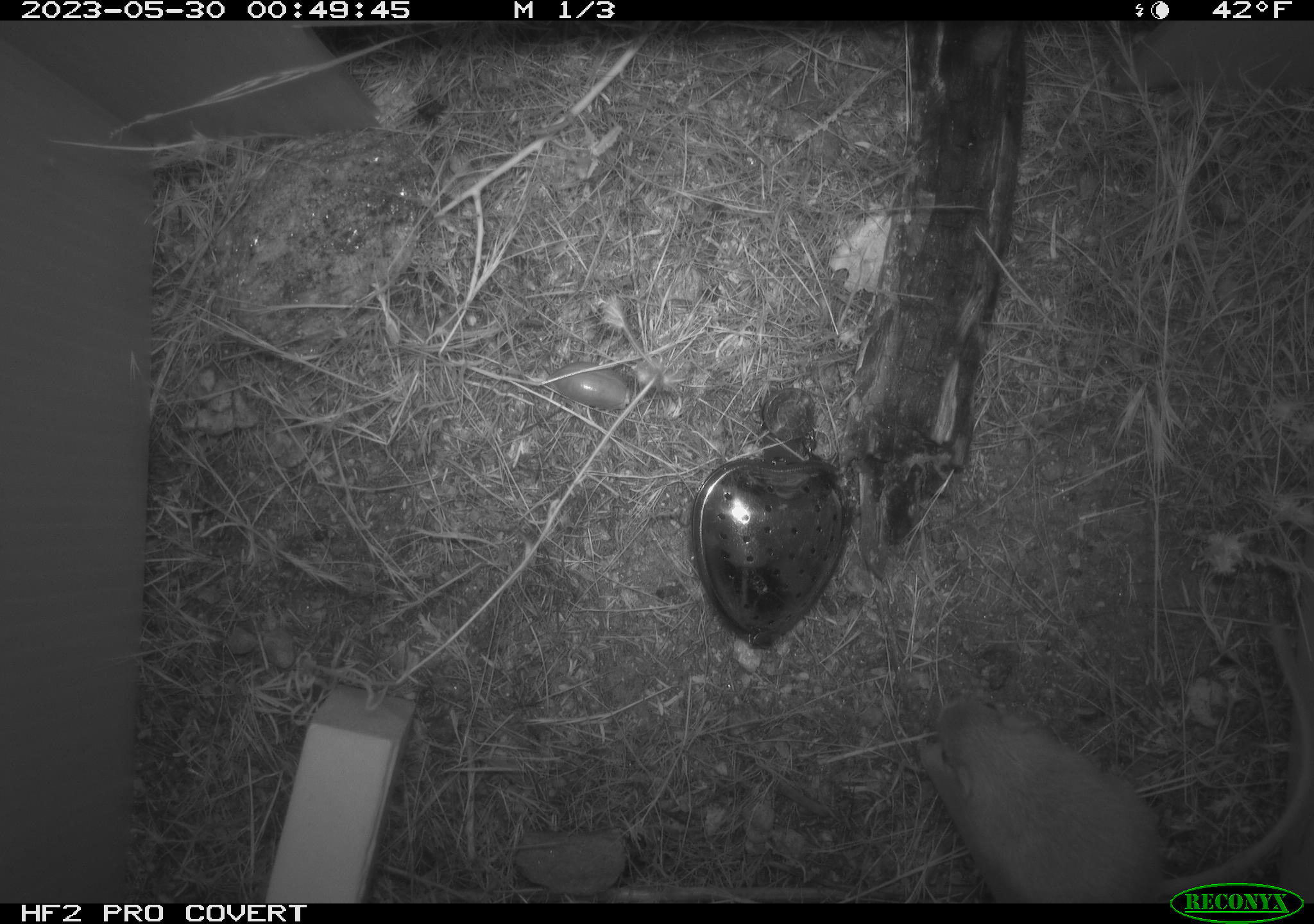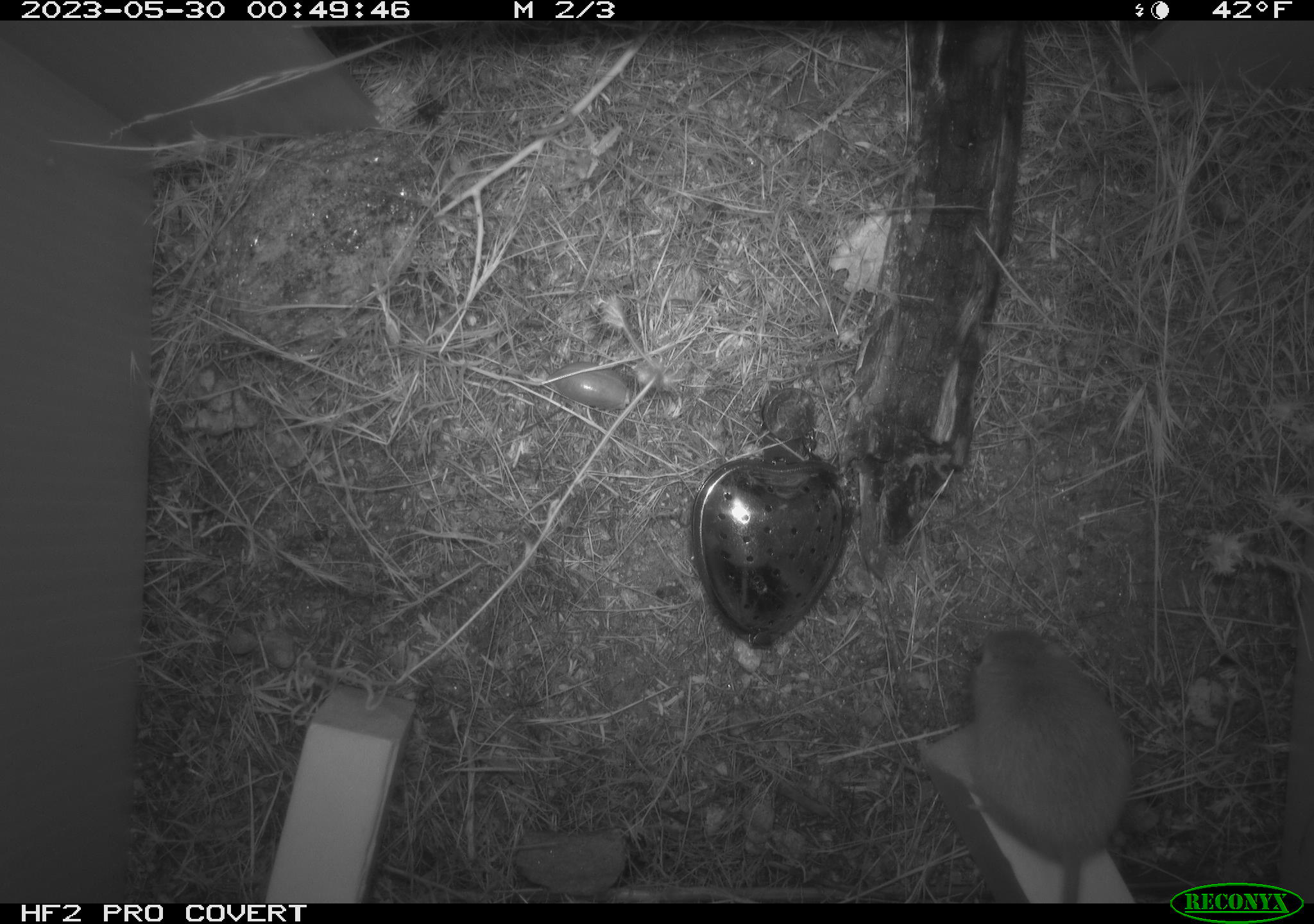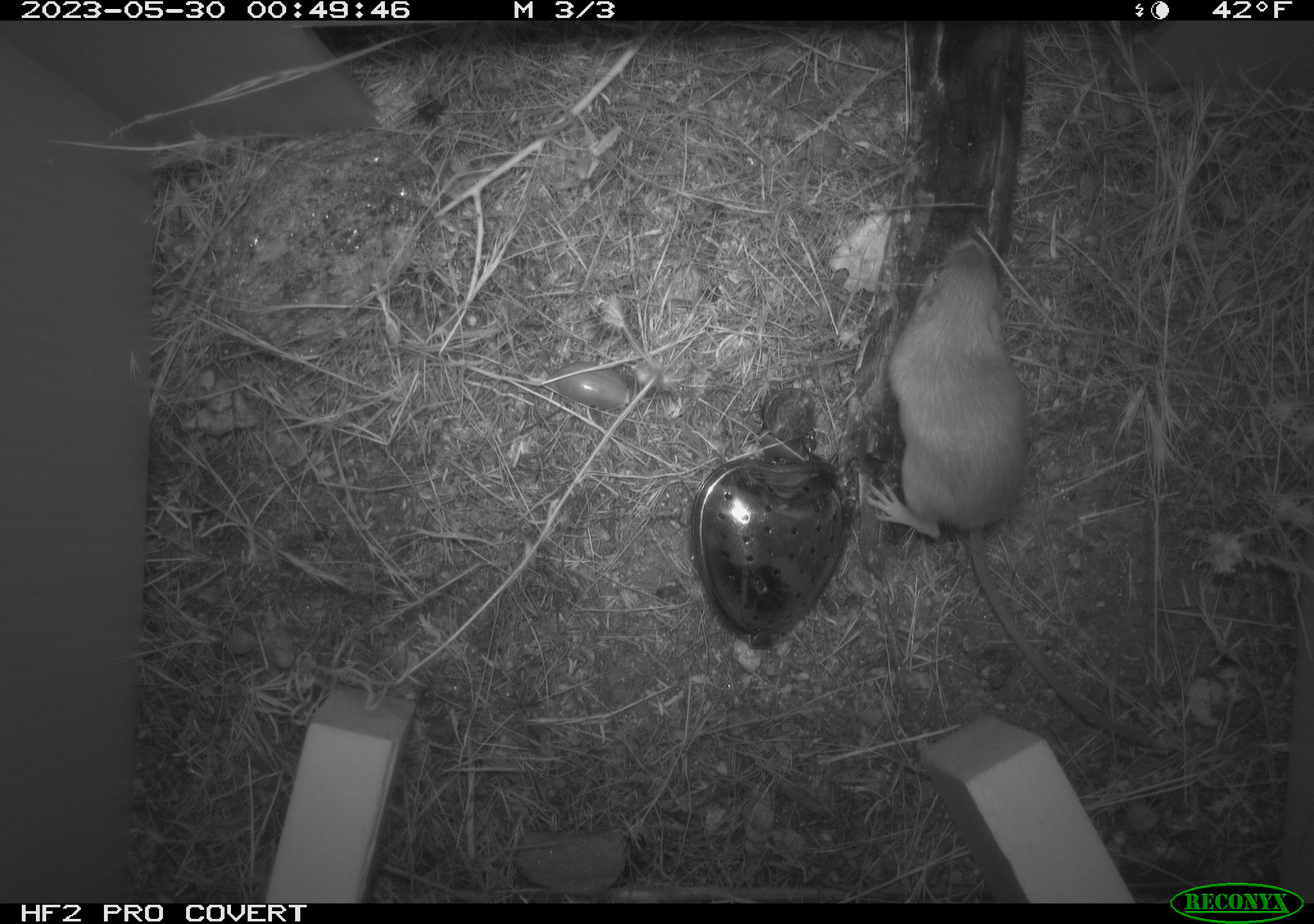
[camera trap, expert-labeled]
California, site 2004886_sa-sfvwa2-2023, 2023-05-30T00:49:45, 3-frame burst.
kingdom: Animalia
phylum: Chordata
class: Mammalia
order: Rodentia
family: Heteromyidae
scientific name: Heteromyidae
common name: kangaroo rats and pocket mice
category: heteromyidae family